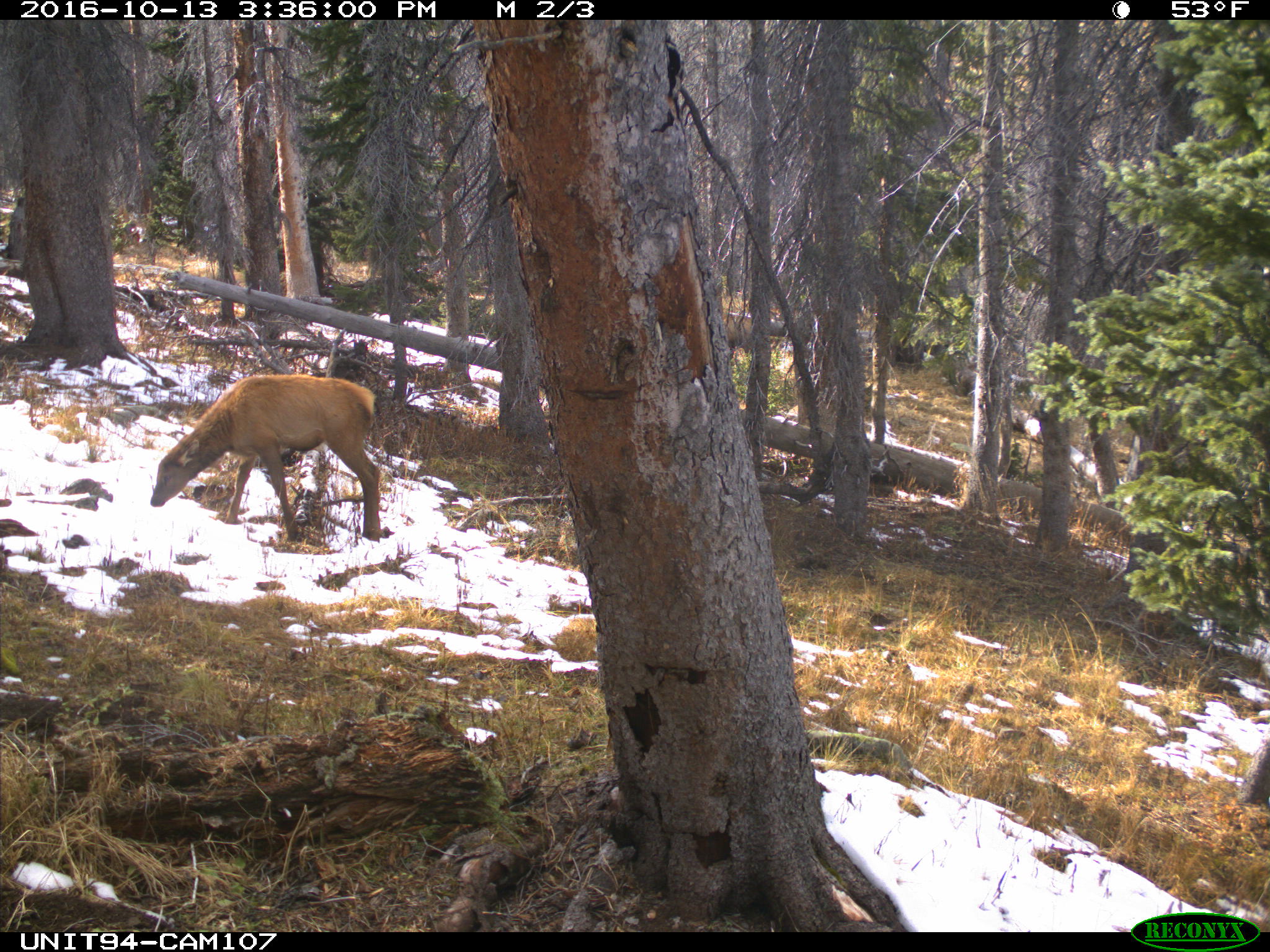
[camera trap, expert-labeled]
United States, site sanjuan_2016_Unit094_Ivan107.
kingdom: Animalia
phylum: Chordata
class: Mammalia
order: Artiodactyla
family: Cervidae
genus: Cervus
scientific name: Cervus elaphus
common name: red deer